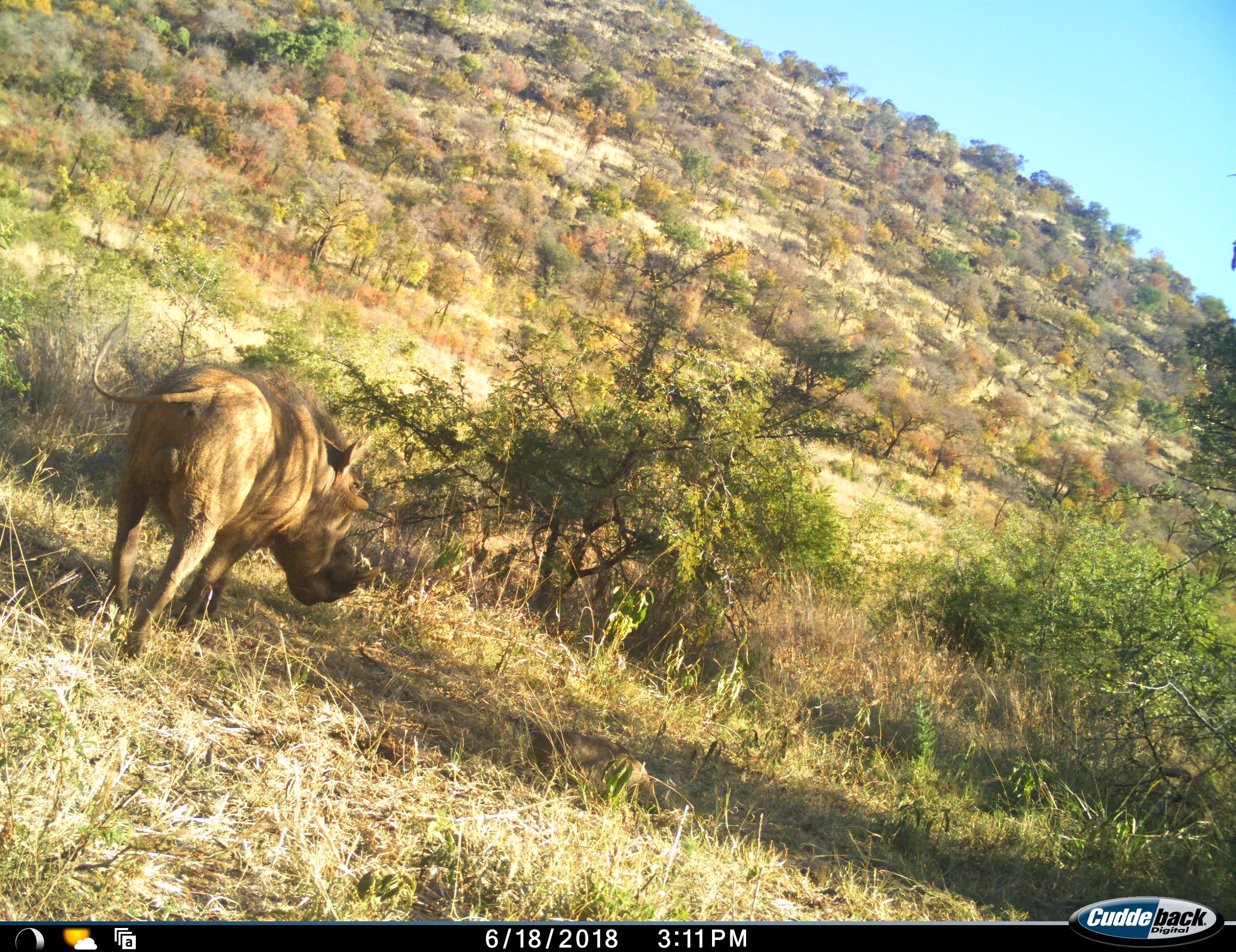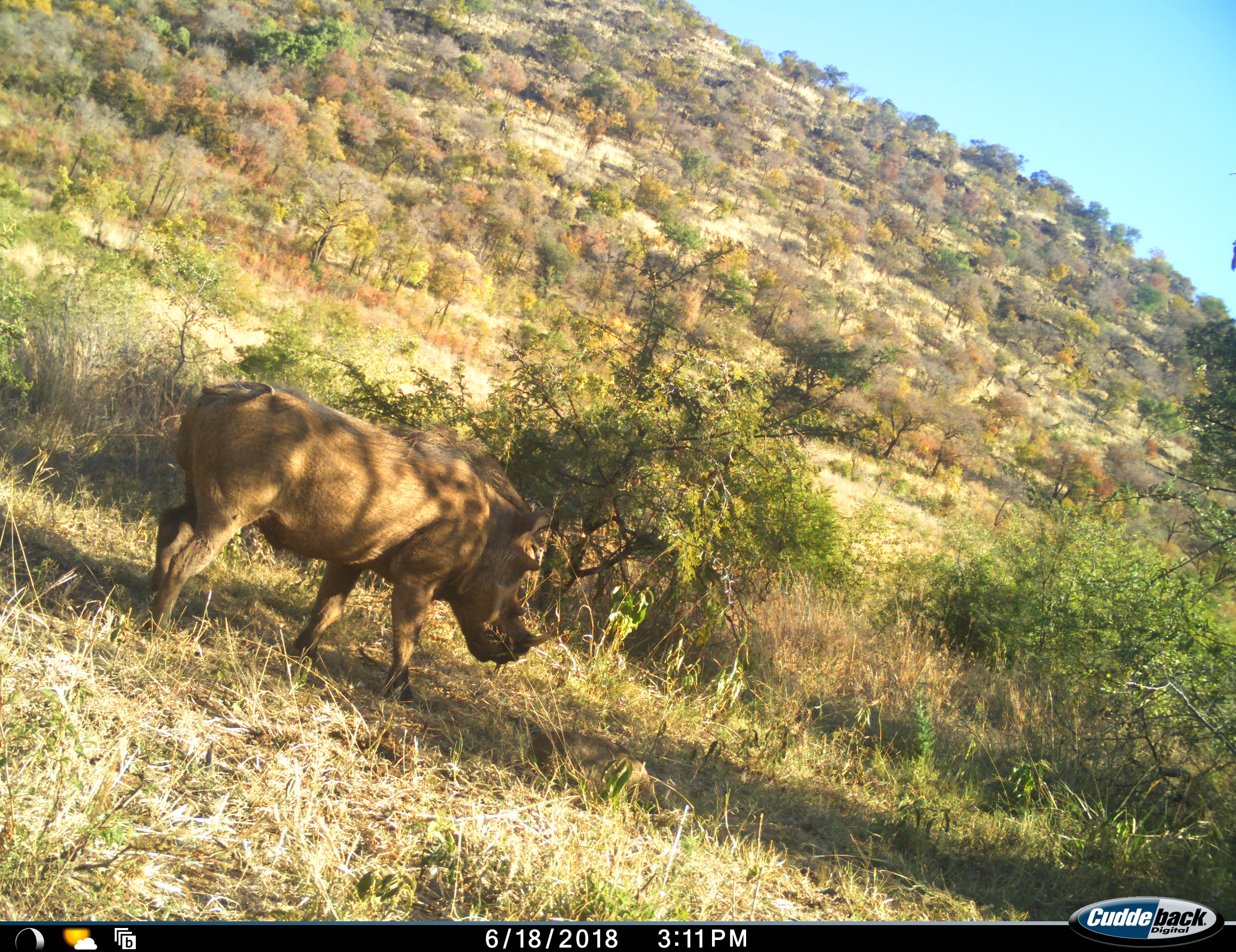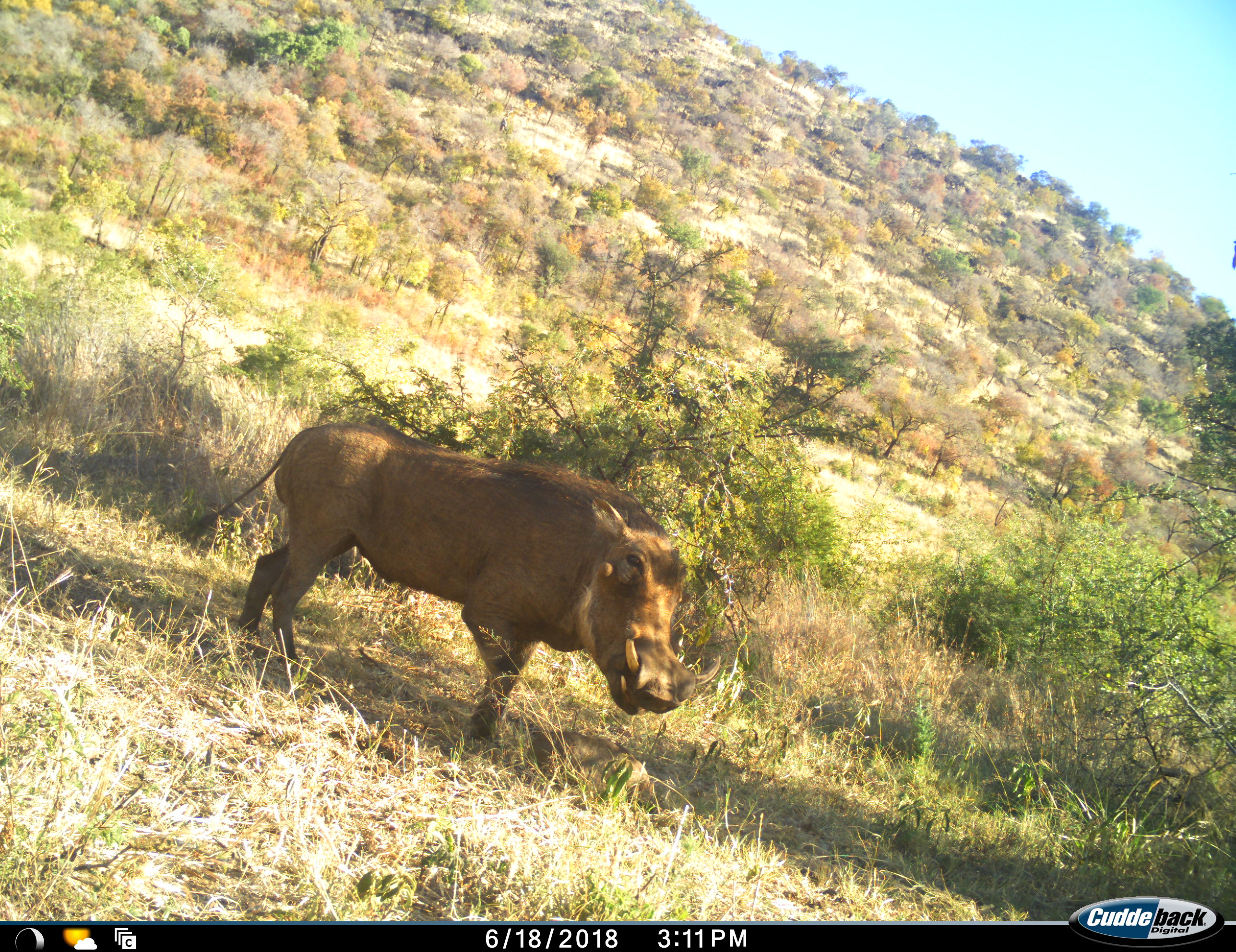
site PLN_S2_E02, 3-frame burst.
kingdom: Animalia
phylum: Chordata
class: Mammalia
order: Artiodactyla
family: Suidae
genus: Phacochoerus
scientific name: Phacochoerus africanus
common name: warthog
Warthog (Phacochoerus africanus), count 1. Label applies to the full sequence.